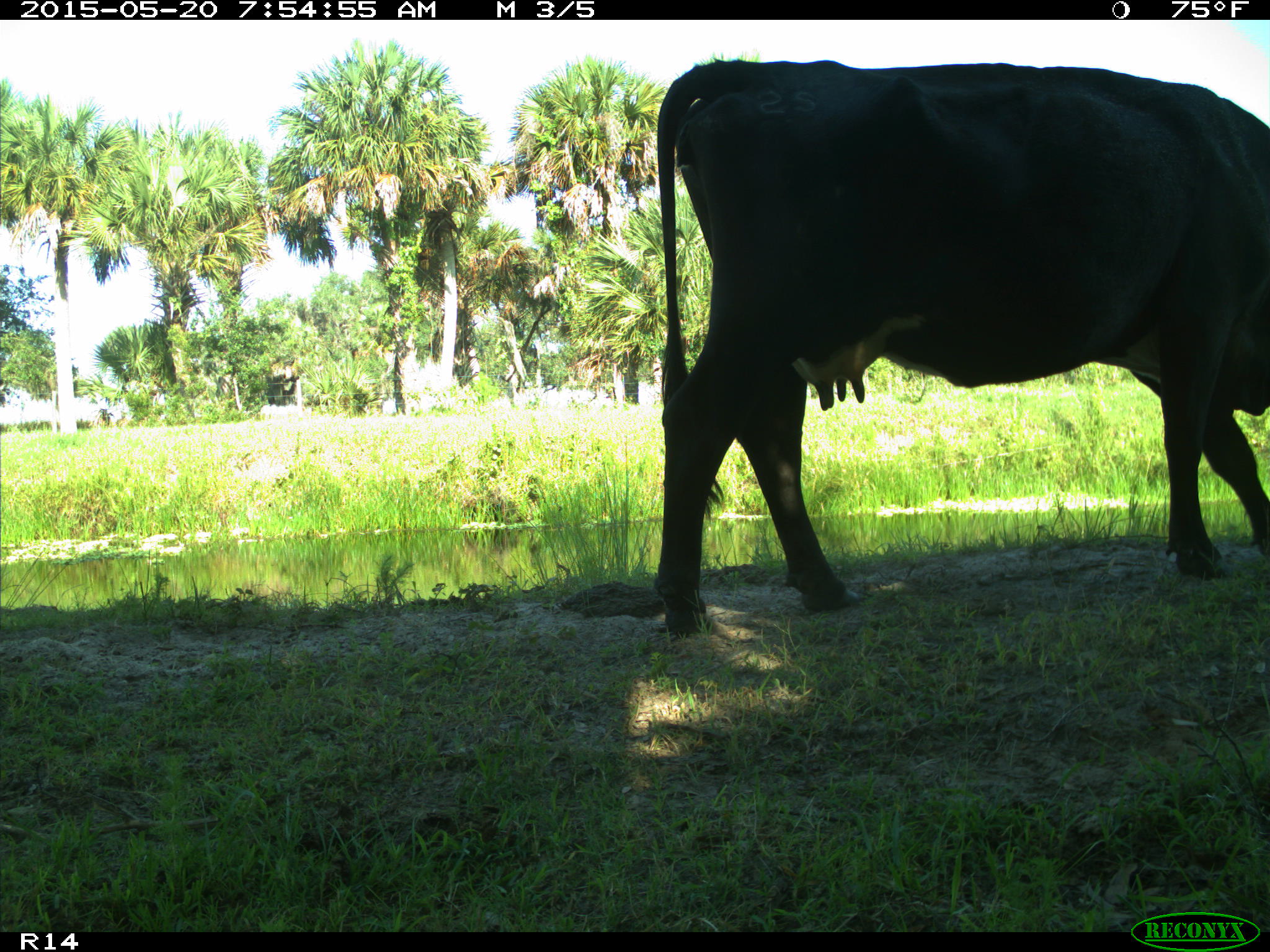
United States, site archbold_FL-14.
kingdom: Animalia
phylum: Chordata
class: Mammalia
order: Artiodactyla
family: Bovidae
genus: Bos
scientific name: Bos taurus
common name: domestic cow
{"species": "Bos taurus (domestic cow)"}